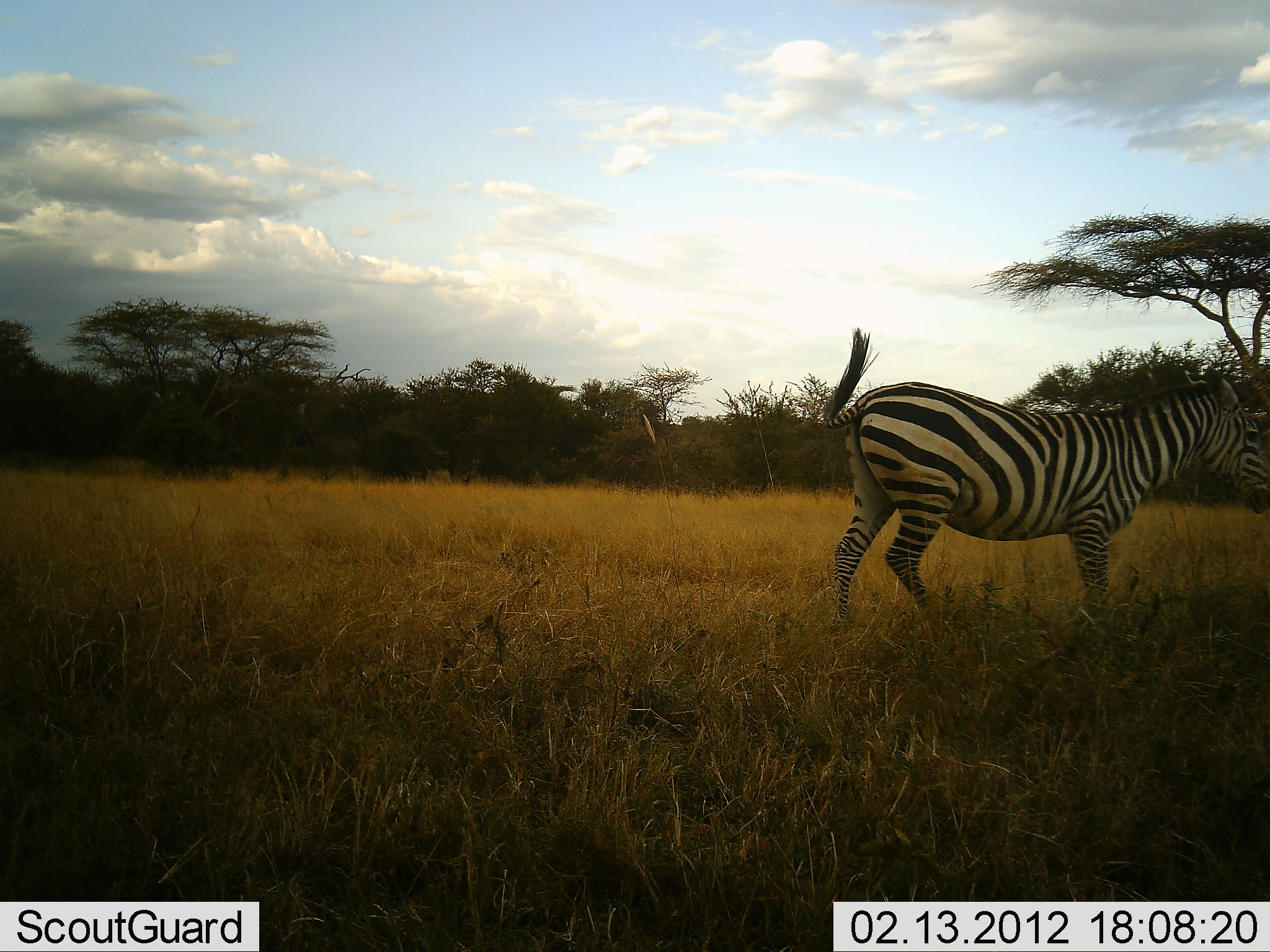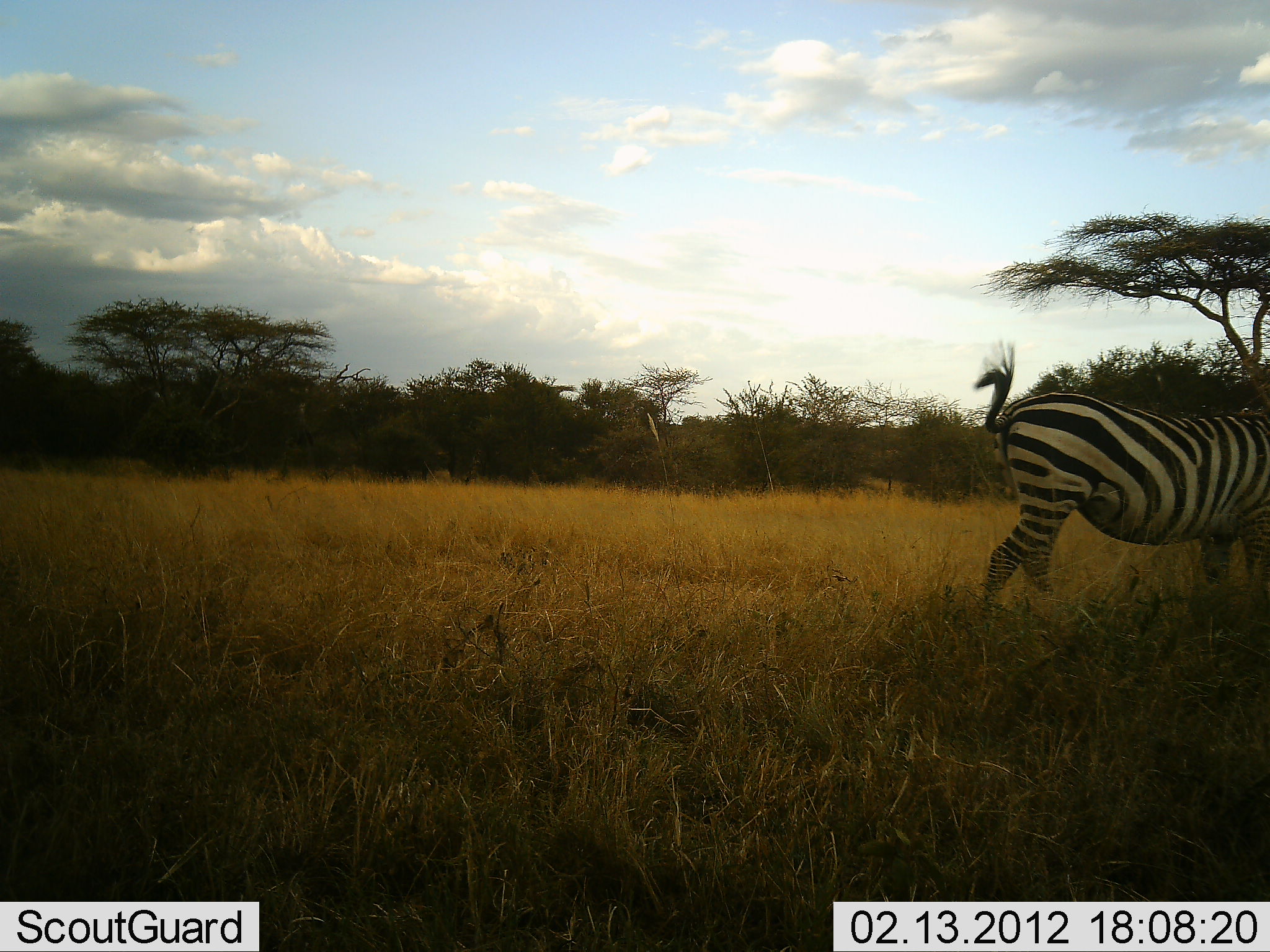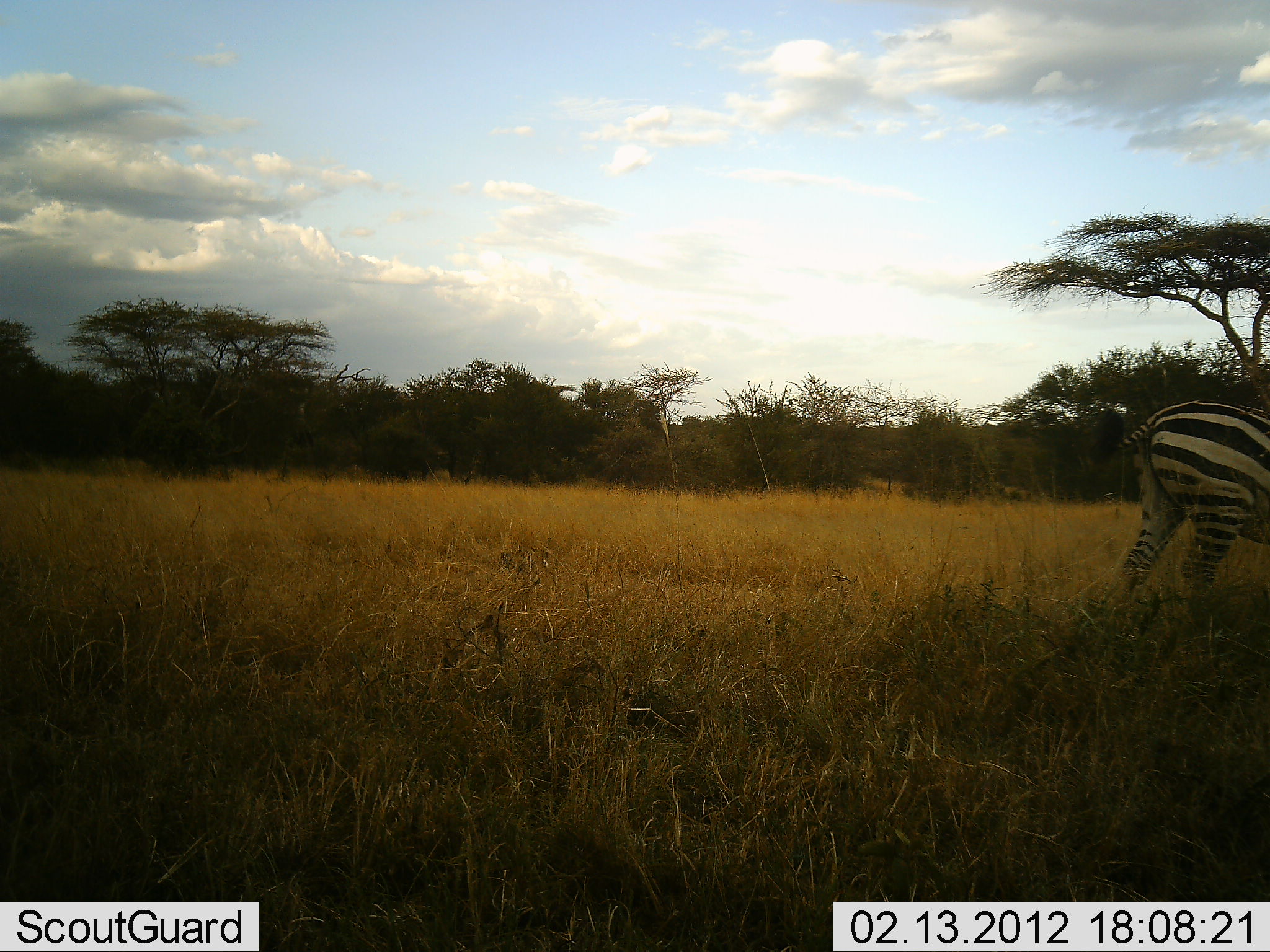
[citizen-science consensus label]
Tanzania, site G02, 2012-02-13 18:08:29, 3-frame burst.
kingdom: Animalia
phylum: Chordata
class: Mammalia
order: Perissodactyla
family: Equidae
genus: Equus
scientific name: Equus quagga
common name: plains zebra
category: zebra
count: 1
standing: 0%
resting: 0%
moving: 100%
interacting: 0%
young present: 0%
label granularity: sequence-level